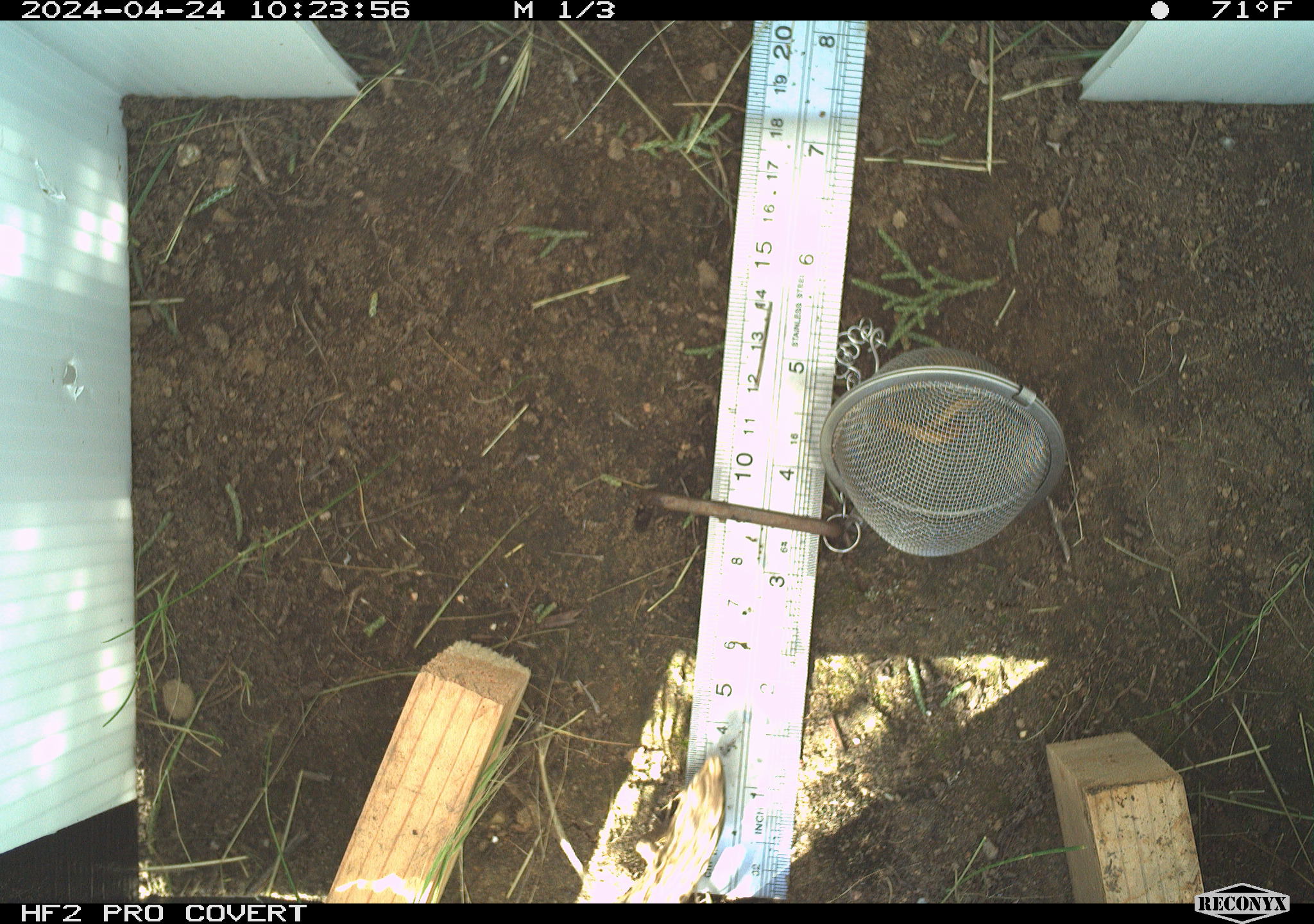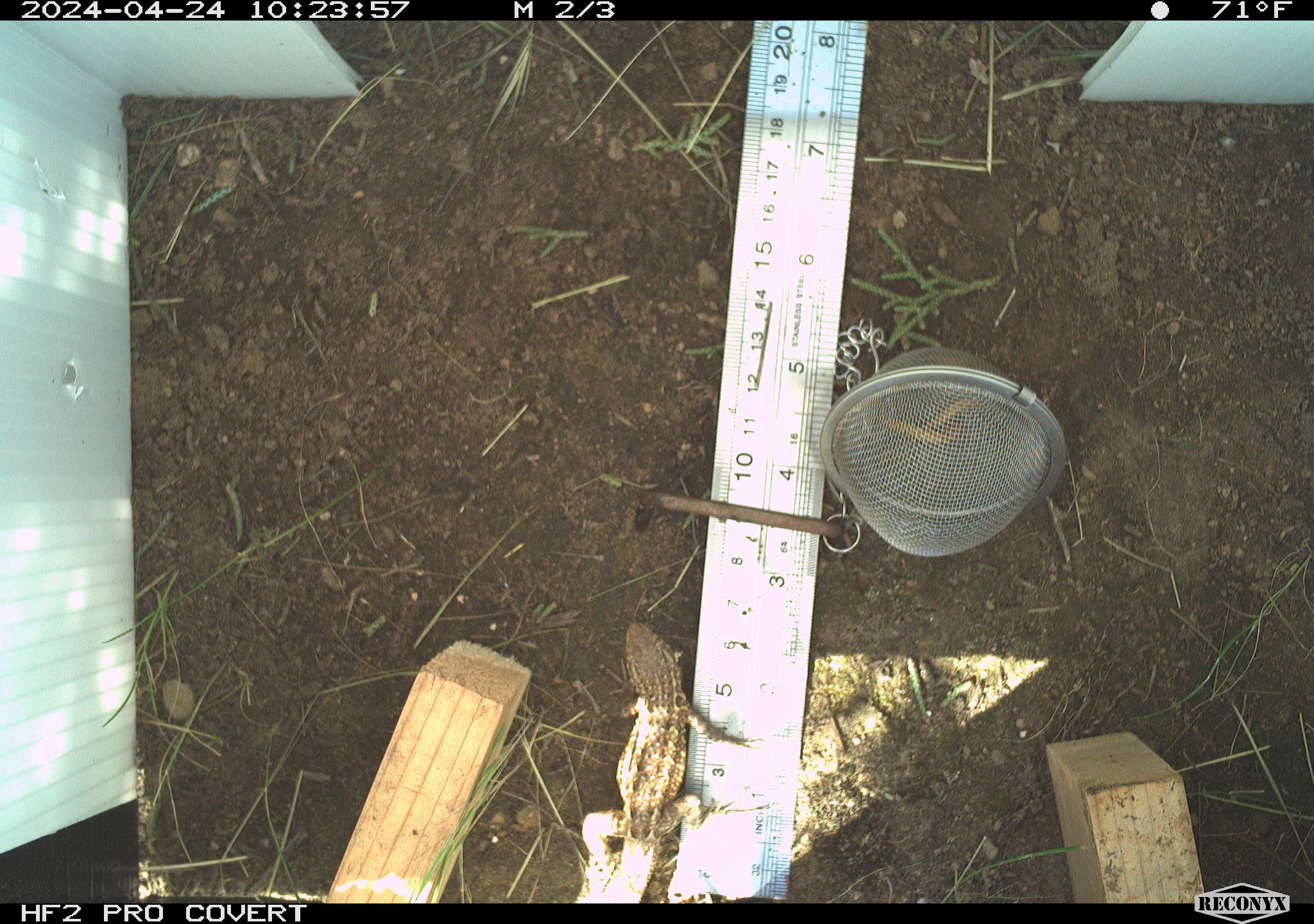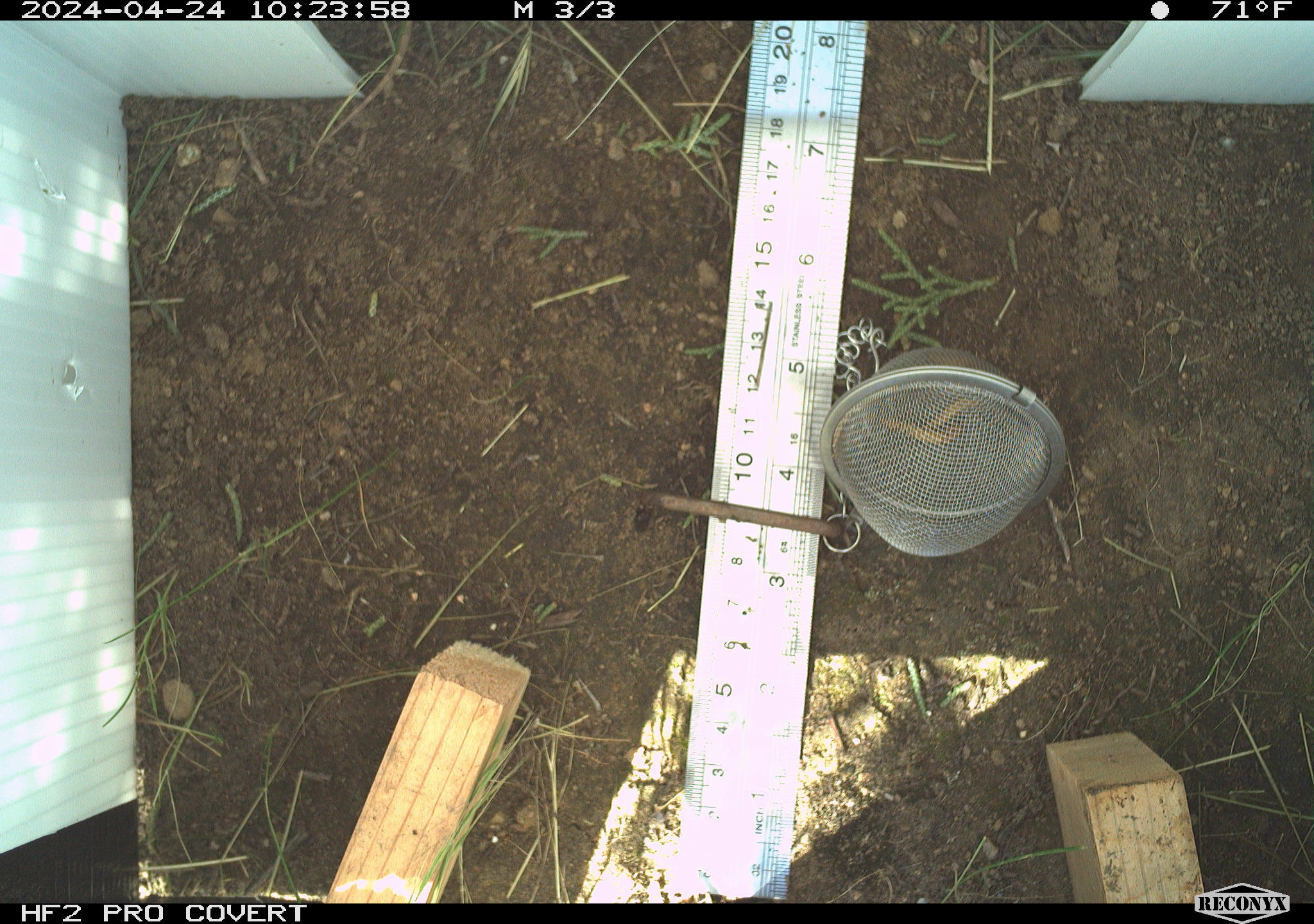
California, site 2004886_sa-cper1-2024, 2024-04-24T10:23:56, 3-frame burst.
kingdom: Animalia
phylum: Chordata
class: Reptilia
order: Squamata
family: Phrynosomatidae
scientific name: Phrynosomatidae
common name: north american spiny lizards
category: sceloporus/uta species